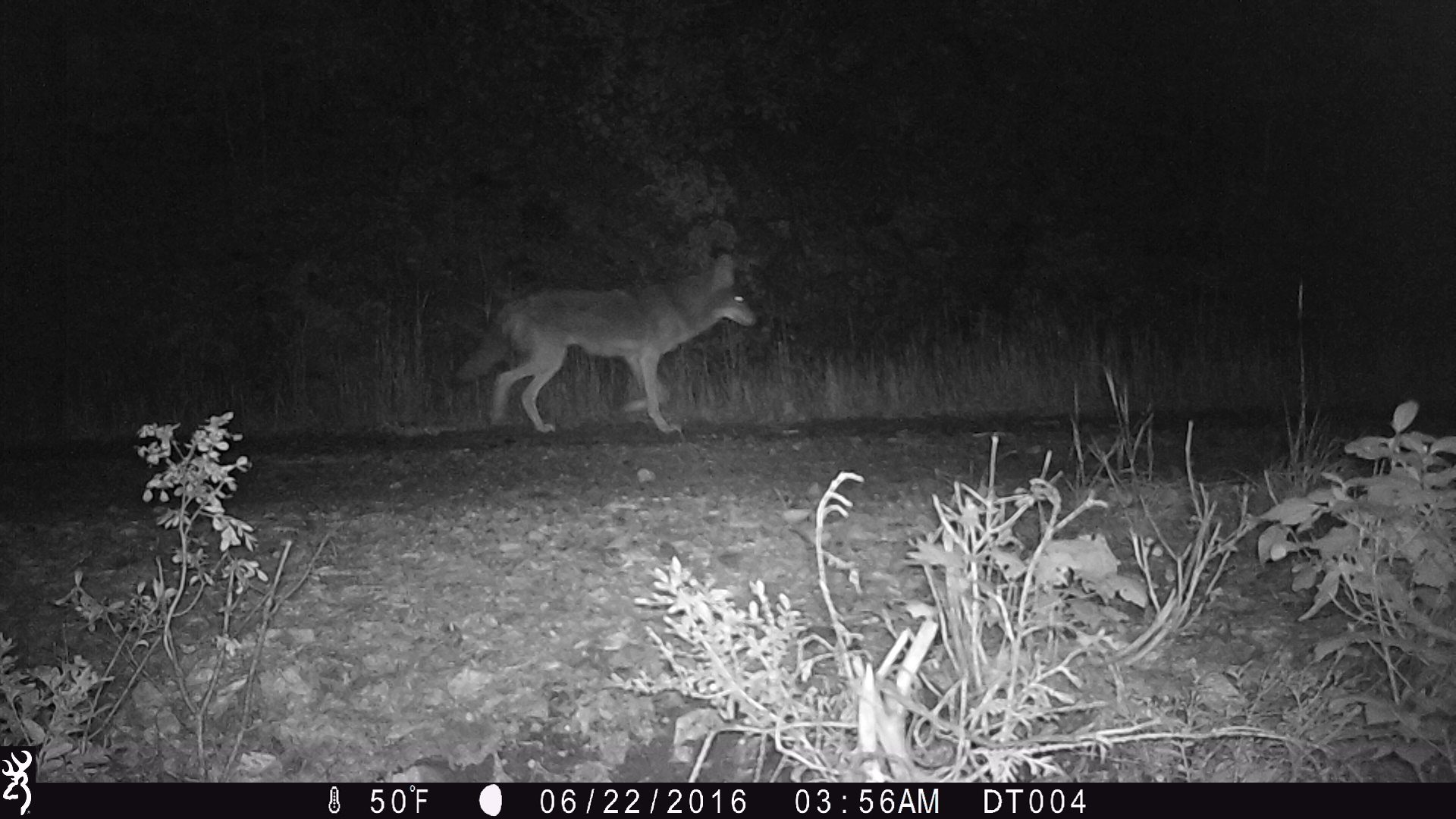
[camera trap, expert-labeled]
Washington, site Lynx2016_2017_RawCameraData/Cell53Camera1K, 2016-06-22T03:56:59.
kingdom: Animalia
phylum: Chordata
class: Mammalia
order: Carnivora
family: Canidae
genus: Canis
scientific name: Canis latrans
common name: coyote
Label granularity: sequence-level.